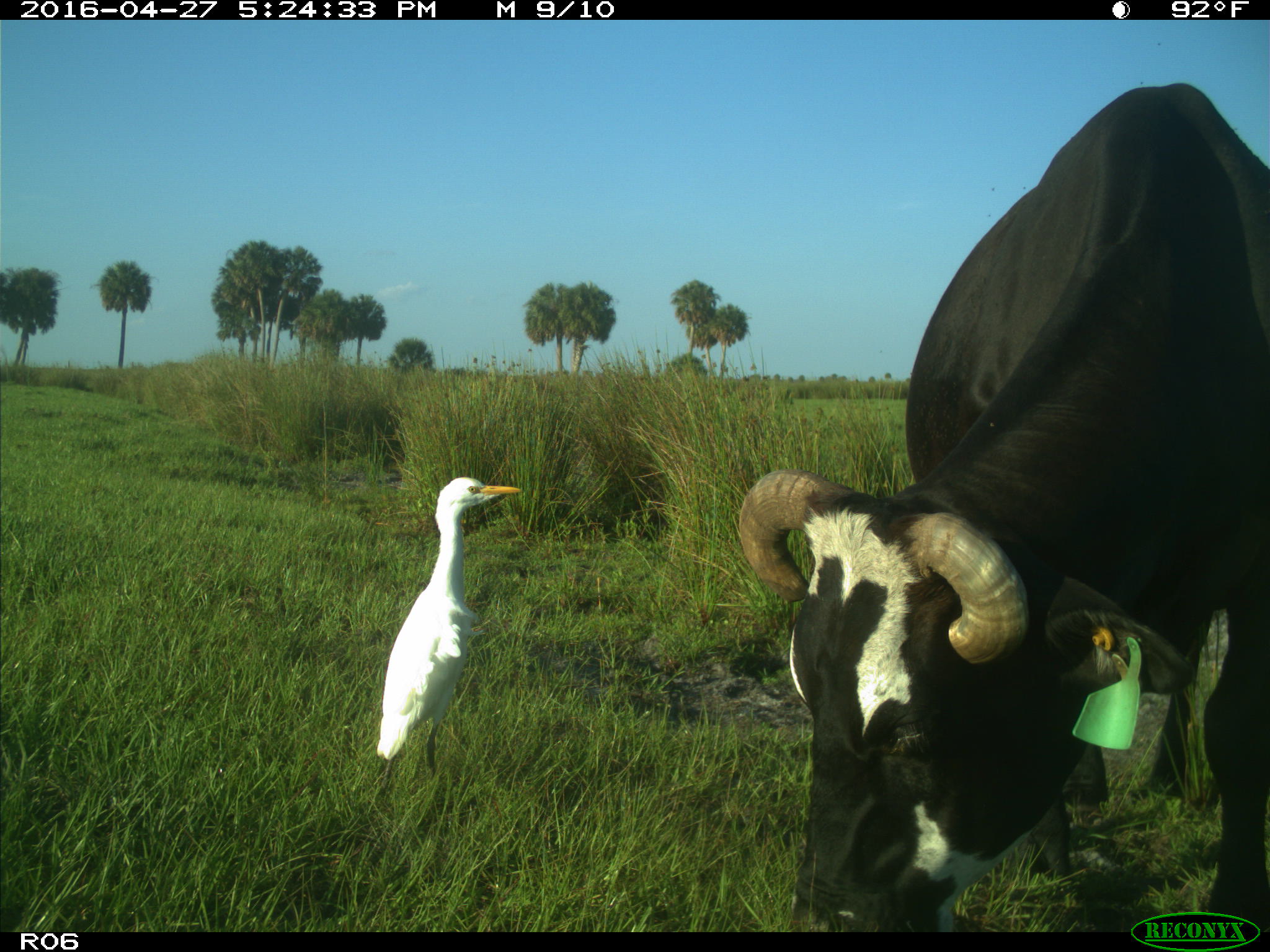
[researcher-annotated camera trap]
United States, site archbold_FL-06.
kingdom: Animalia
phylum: Chordata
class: Mammalia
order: Artiodactyla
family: Bovidae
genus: Bos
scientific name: Bos taurus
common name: domestic cow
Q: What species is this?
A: Bos taurus (domestic cow).